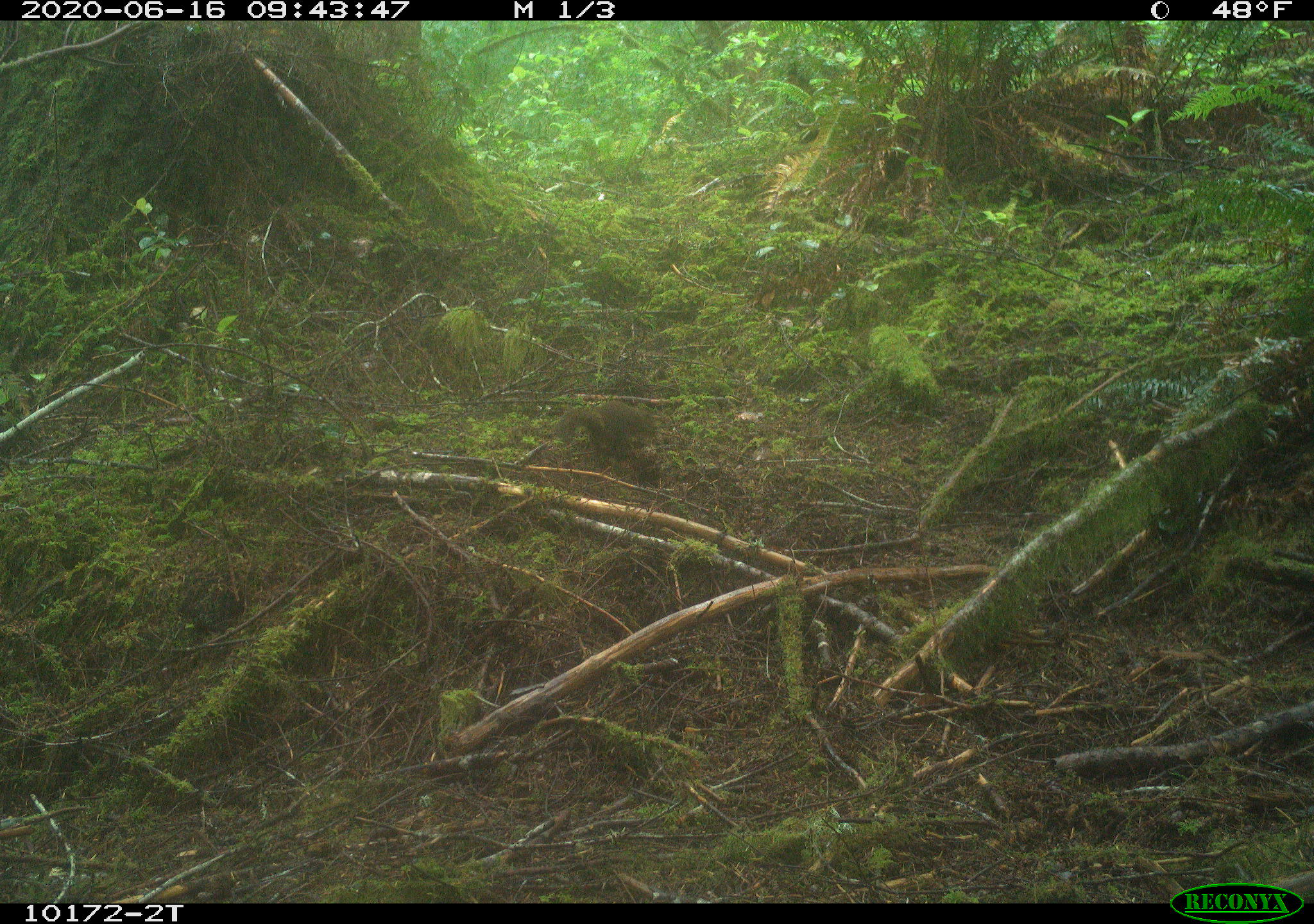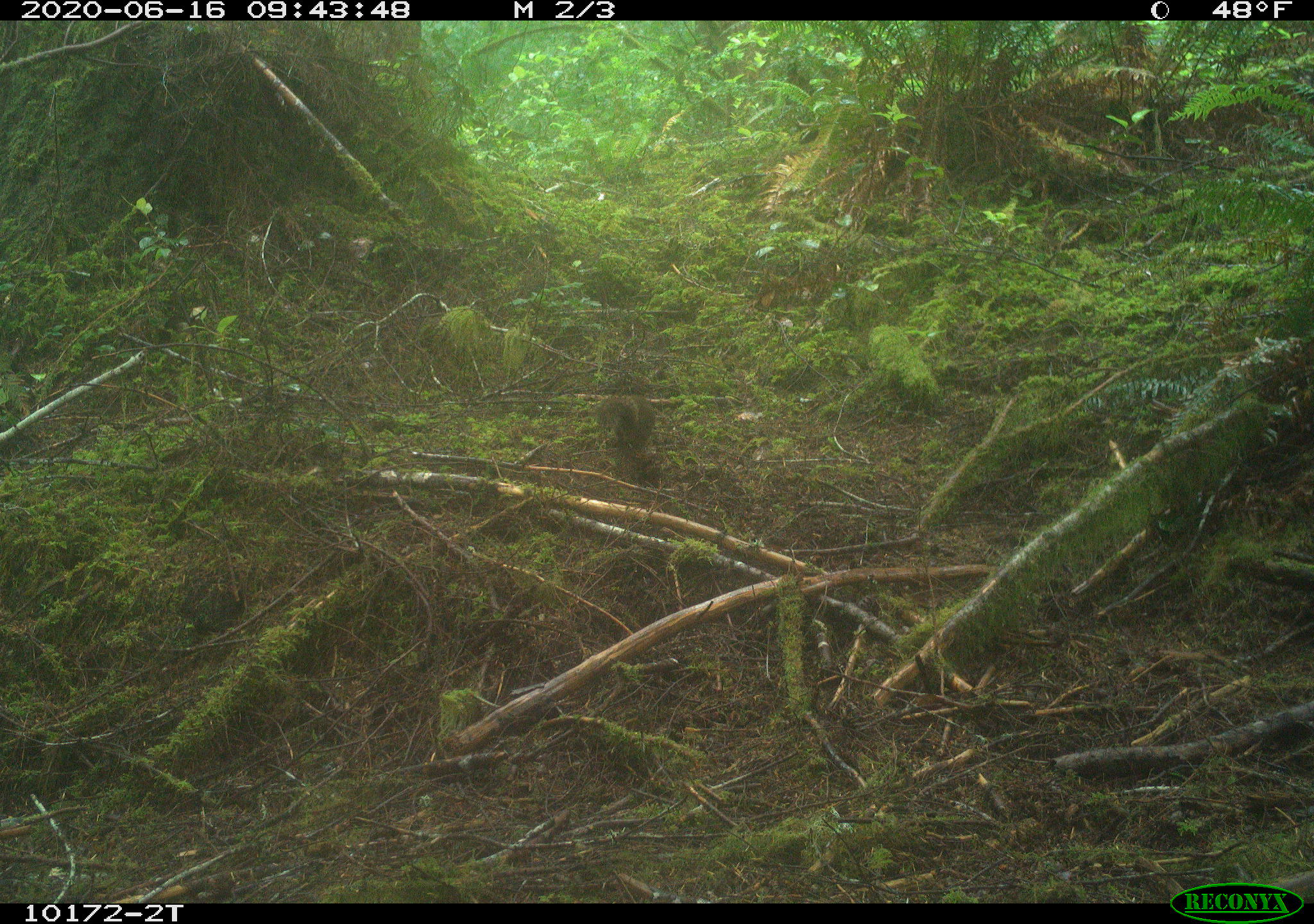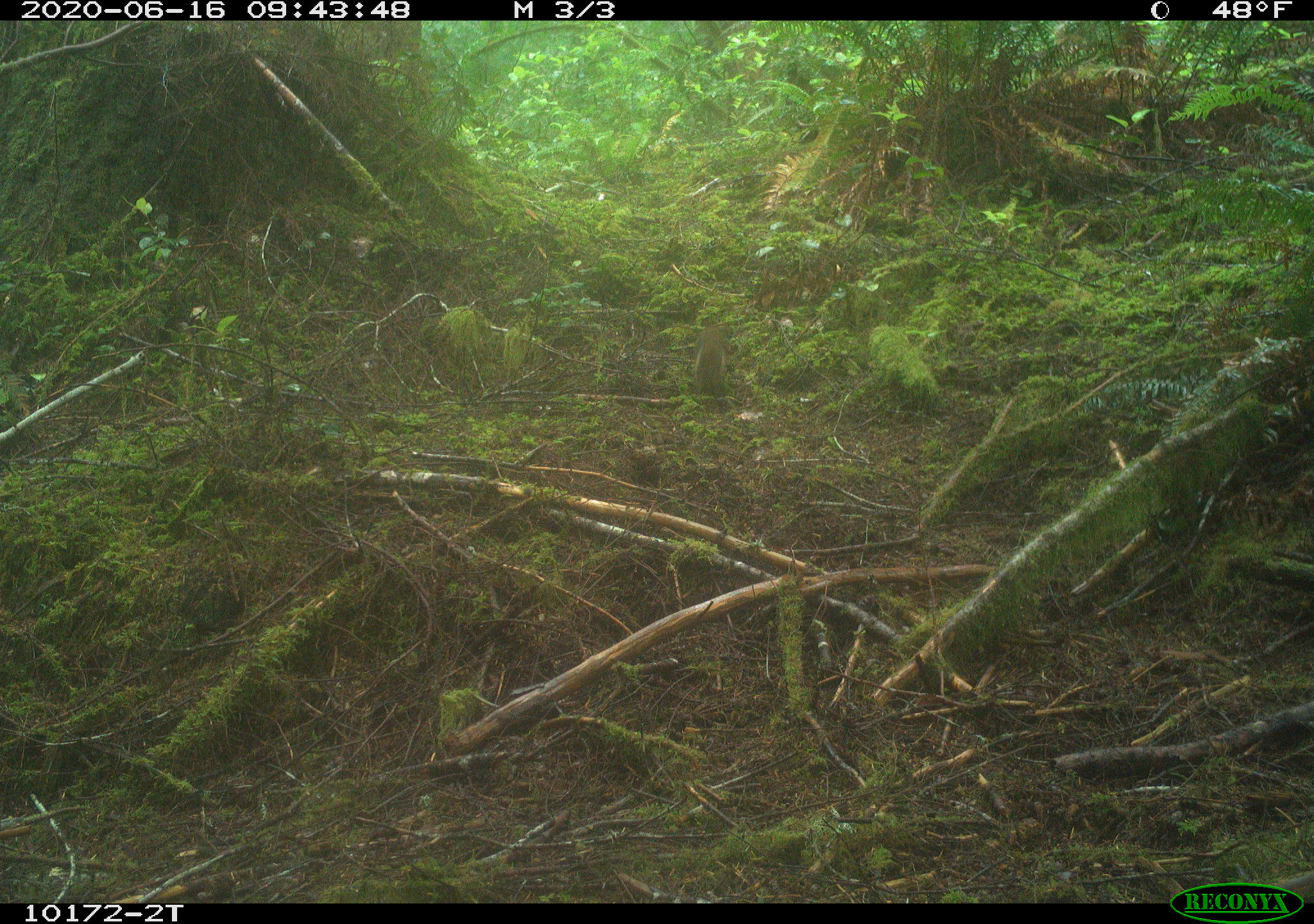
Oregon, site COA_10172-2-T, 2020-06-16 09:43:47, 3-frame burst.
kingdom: Animalia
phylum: Chordata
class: Mammalia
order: Rodentia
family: Sciuridae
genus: Tamiasciurus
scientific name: Tamiasciurus douglasii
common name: douglas squirrel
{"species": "douglas squirrel (Tamiasciurus douglasii)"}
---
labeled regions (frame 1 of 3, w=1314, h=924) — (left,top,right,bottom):
douglas squirrel: (556,396,657,465)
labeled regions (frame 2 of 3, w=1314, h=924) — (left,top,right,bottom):
douglas squirrel: (592,389,665,452)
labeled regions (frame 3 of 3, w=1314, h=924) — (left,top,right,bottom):
douglas squirrel: (685,319,728,395)